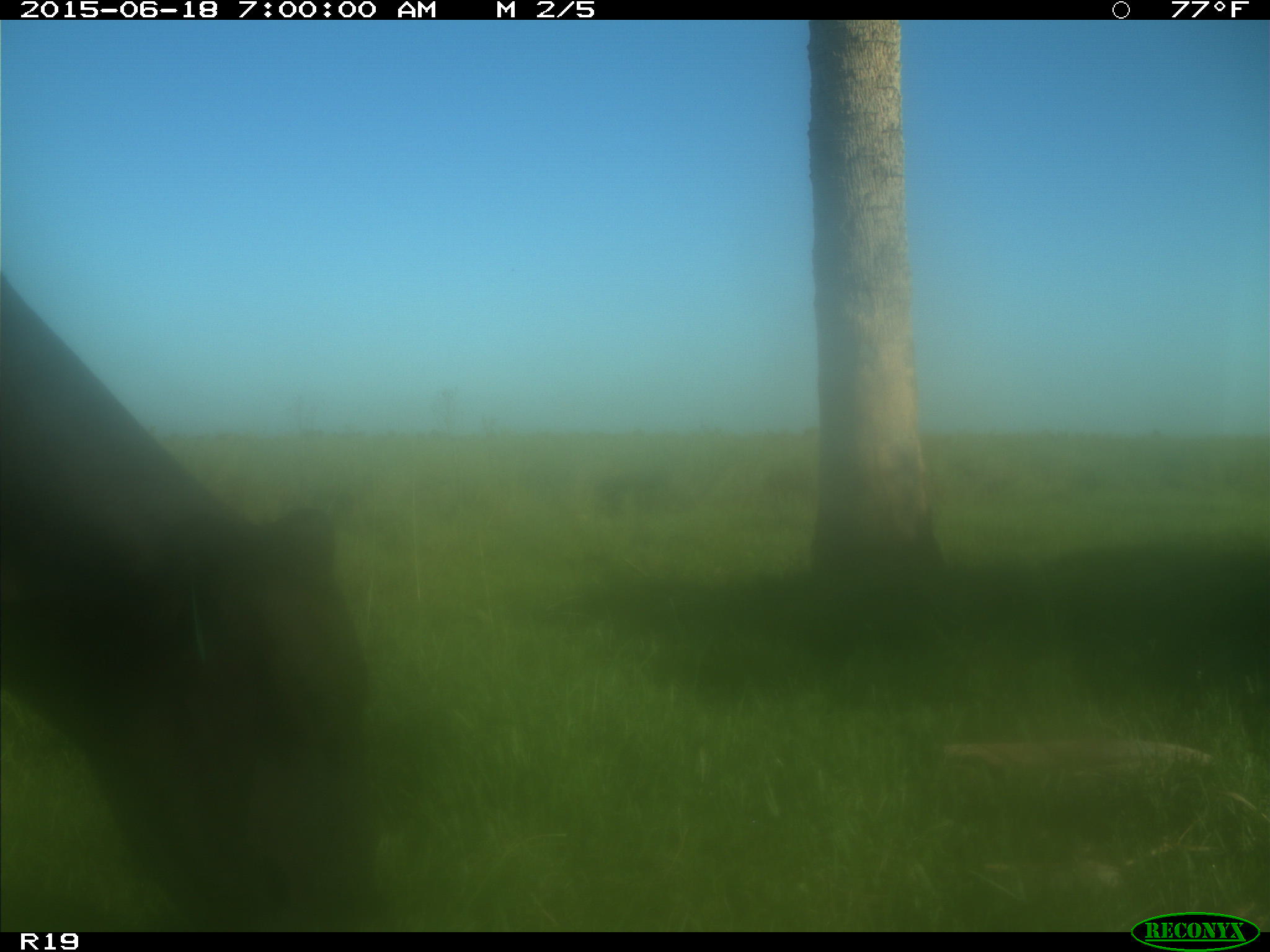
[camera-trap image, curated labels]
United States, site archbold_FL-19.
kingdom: Animalia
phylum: Chordata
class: Mammalia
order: Artiodactyla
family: Bovidae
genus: Bos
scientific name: Bos taurus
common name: domestic cow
Bos taurus (domestic cow).